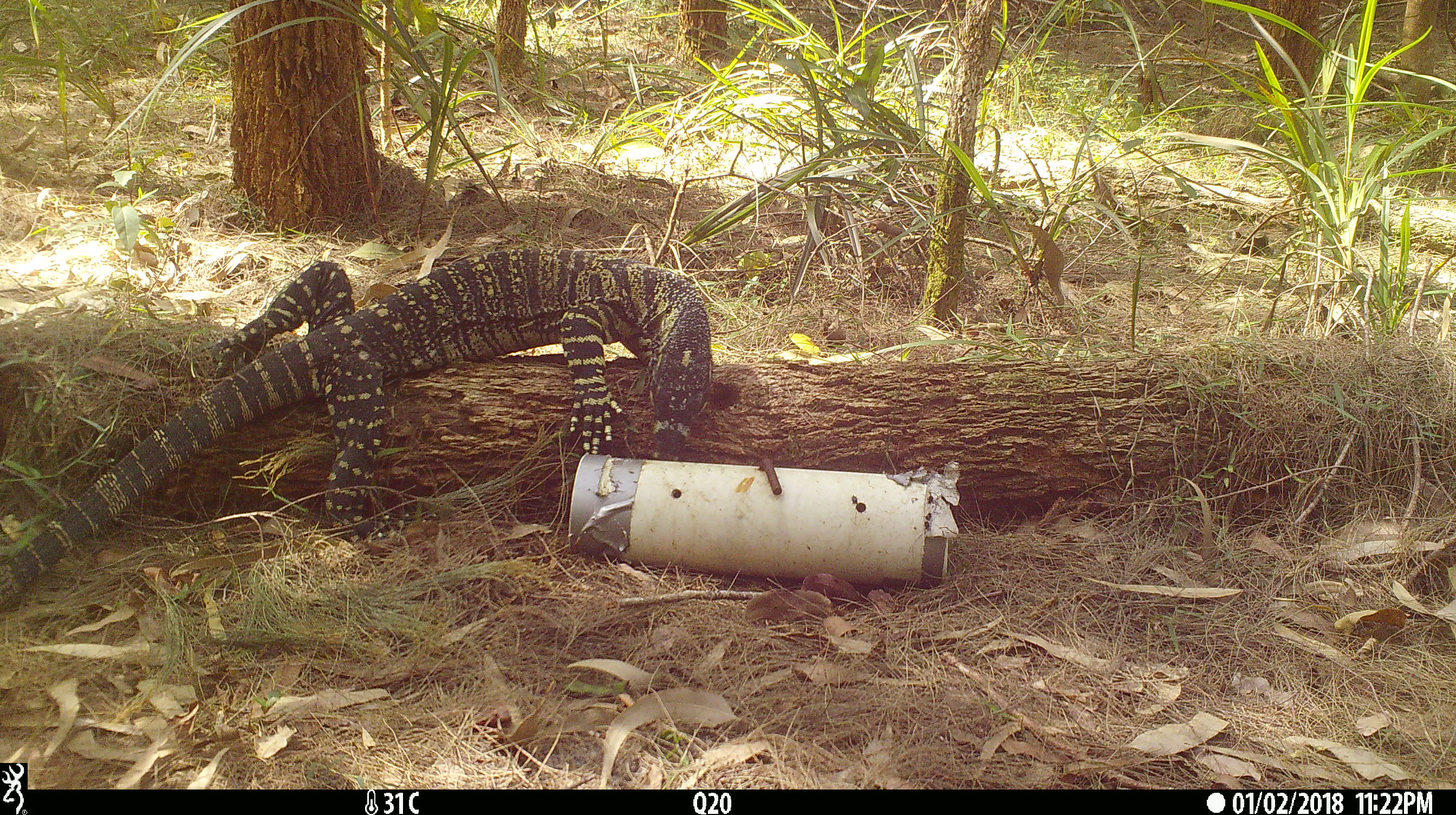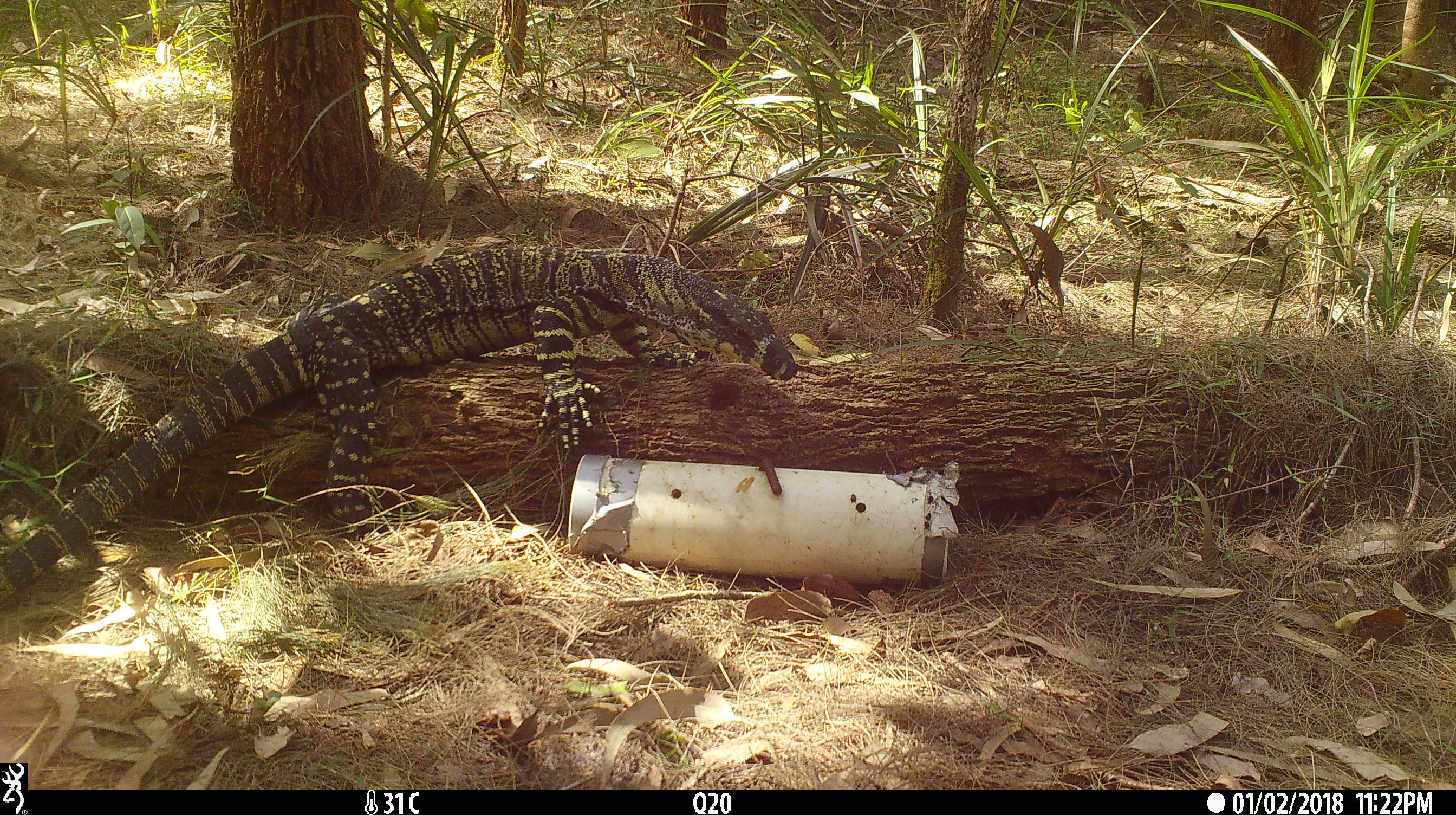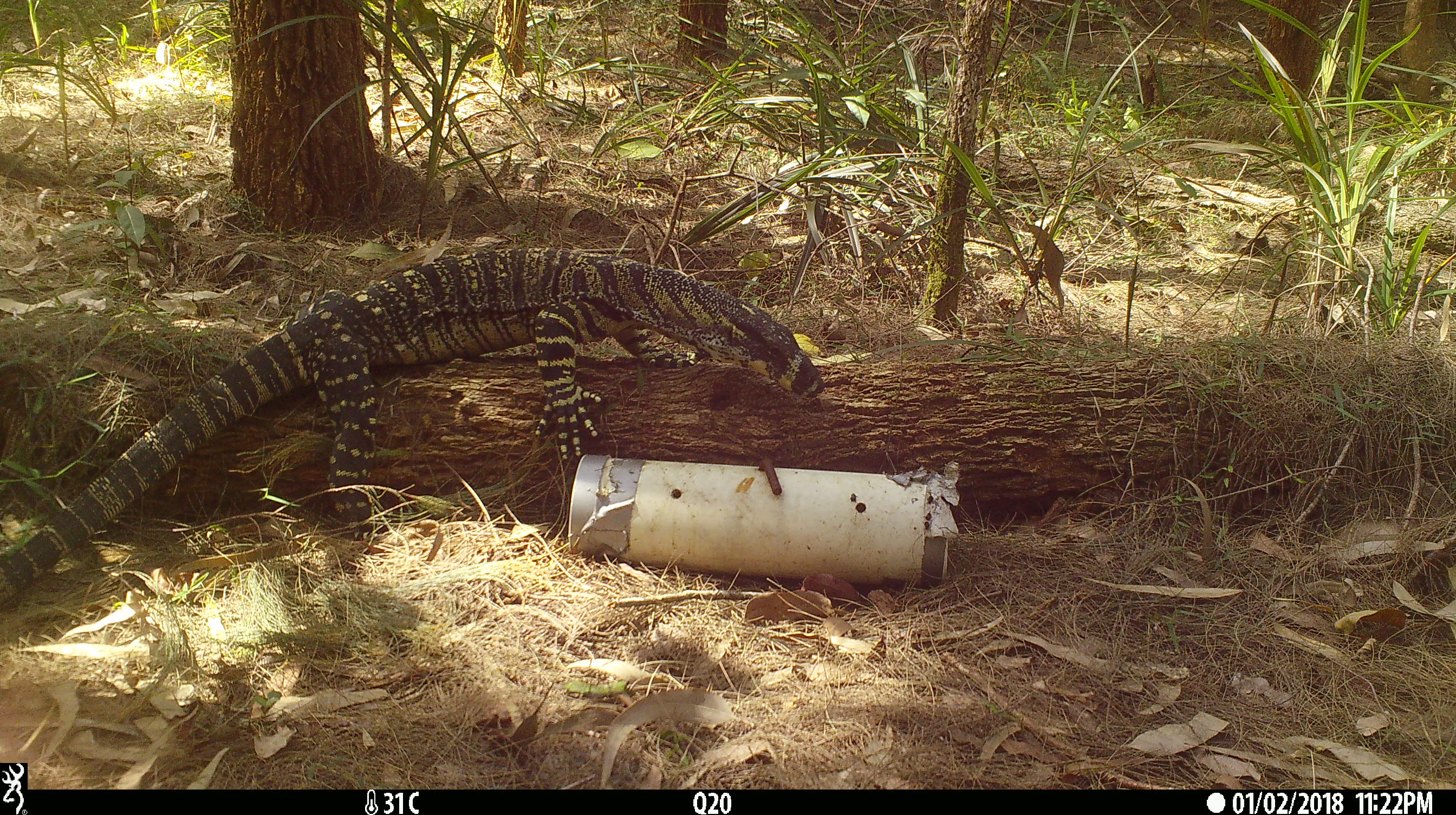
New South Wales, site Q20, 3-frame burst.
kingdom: Animalia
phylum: Chordata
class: Reptilia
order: Squamata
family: Varanidae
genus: Varanus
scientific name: Varanus varius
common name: lace monitor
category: goanna